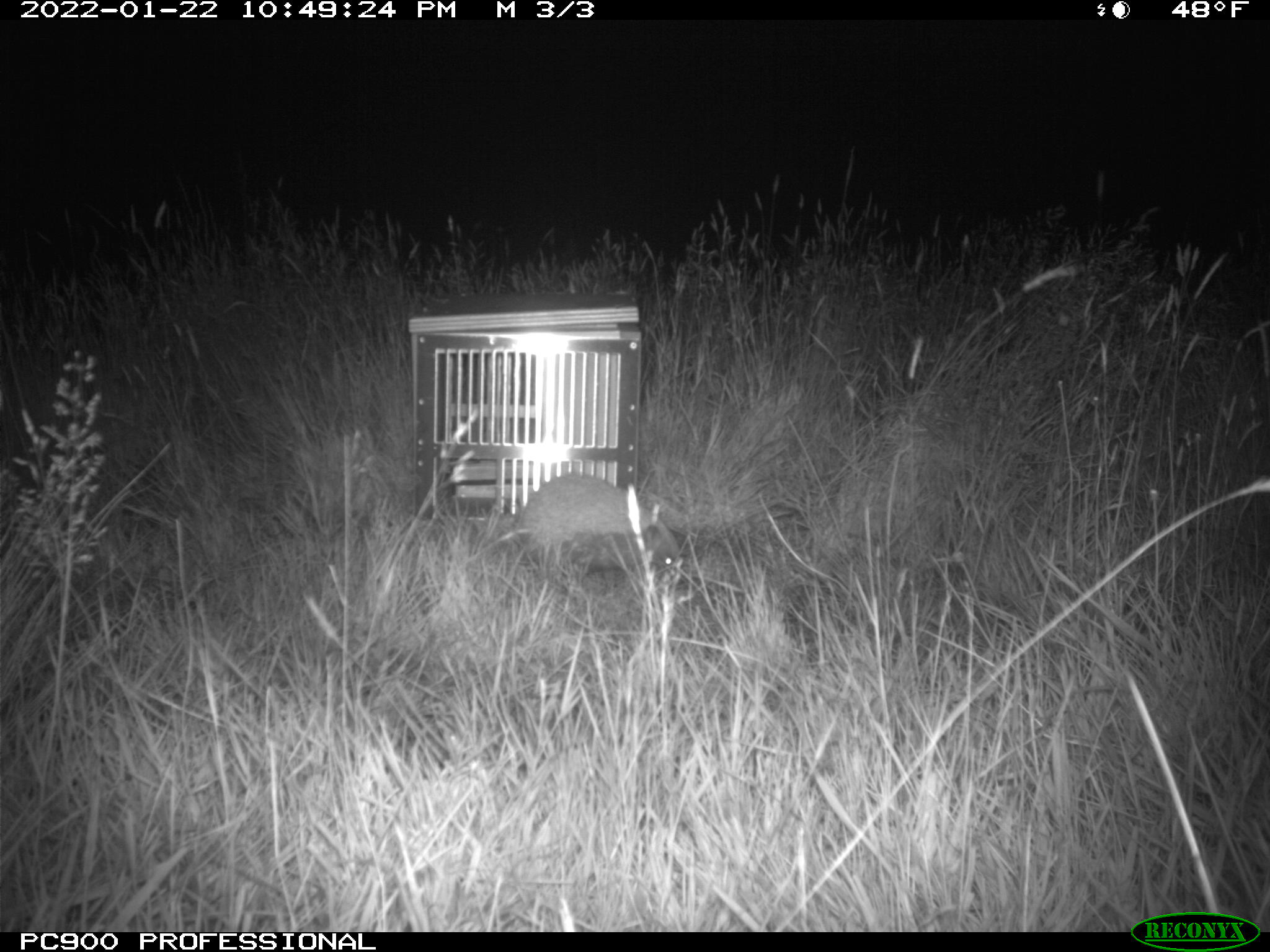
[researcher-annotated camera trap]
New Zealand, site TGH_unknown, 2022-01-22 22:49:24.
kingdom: Animalia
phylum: Chordata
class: Mammalia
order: Eulipotyphla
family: Erinaceidae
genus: Erinaceus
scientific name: Erinaceus europaeus europaeus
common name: european hedgehog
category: hedgehog